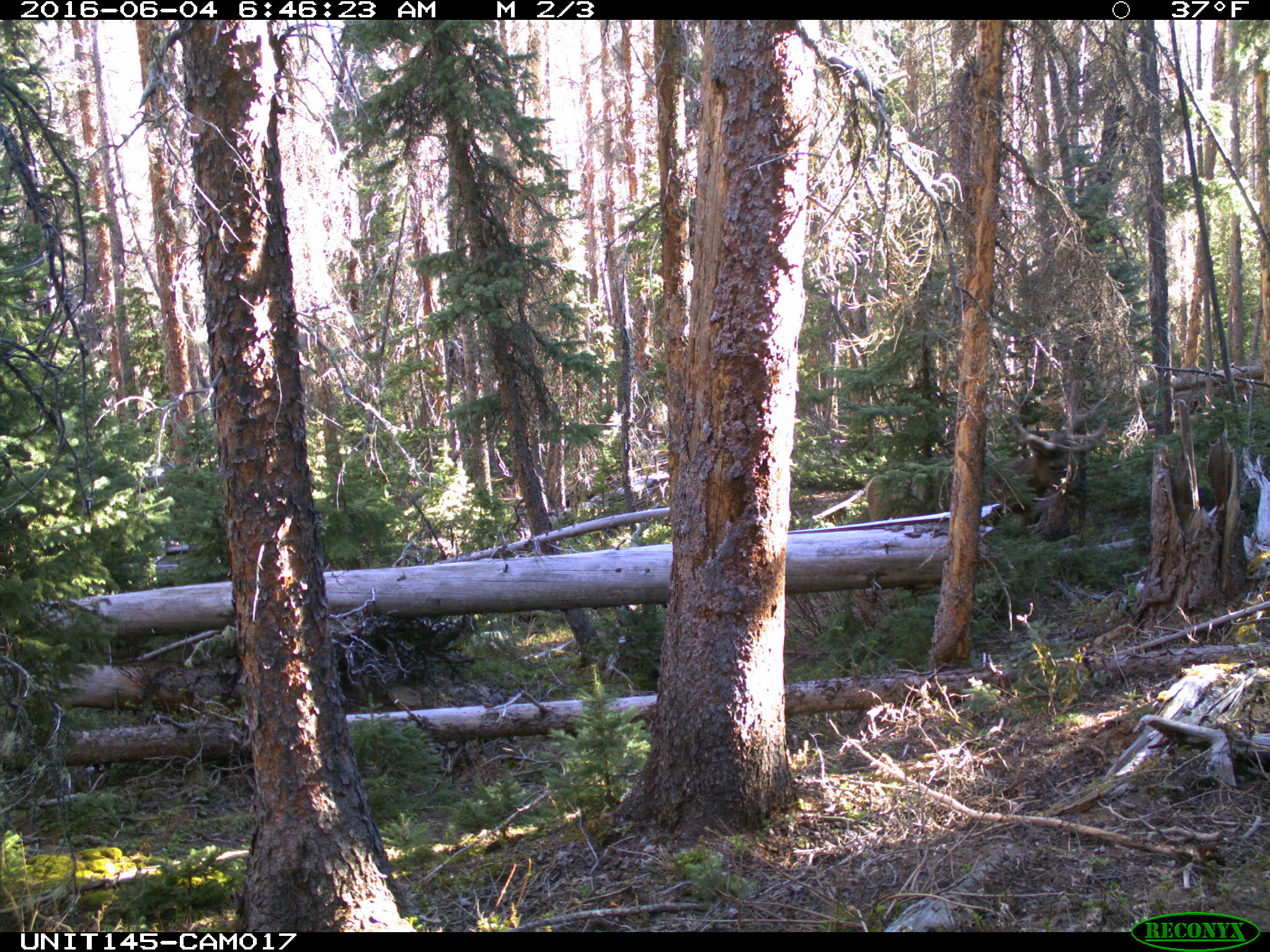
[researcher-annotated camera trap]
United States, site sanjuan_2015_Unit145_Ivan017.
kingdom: Animalia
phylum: Chordata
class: Mammalia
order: Artiodactyla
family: Cervidae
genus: Cervus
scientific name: Cervus elaphus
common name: red deer